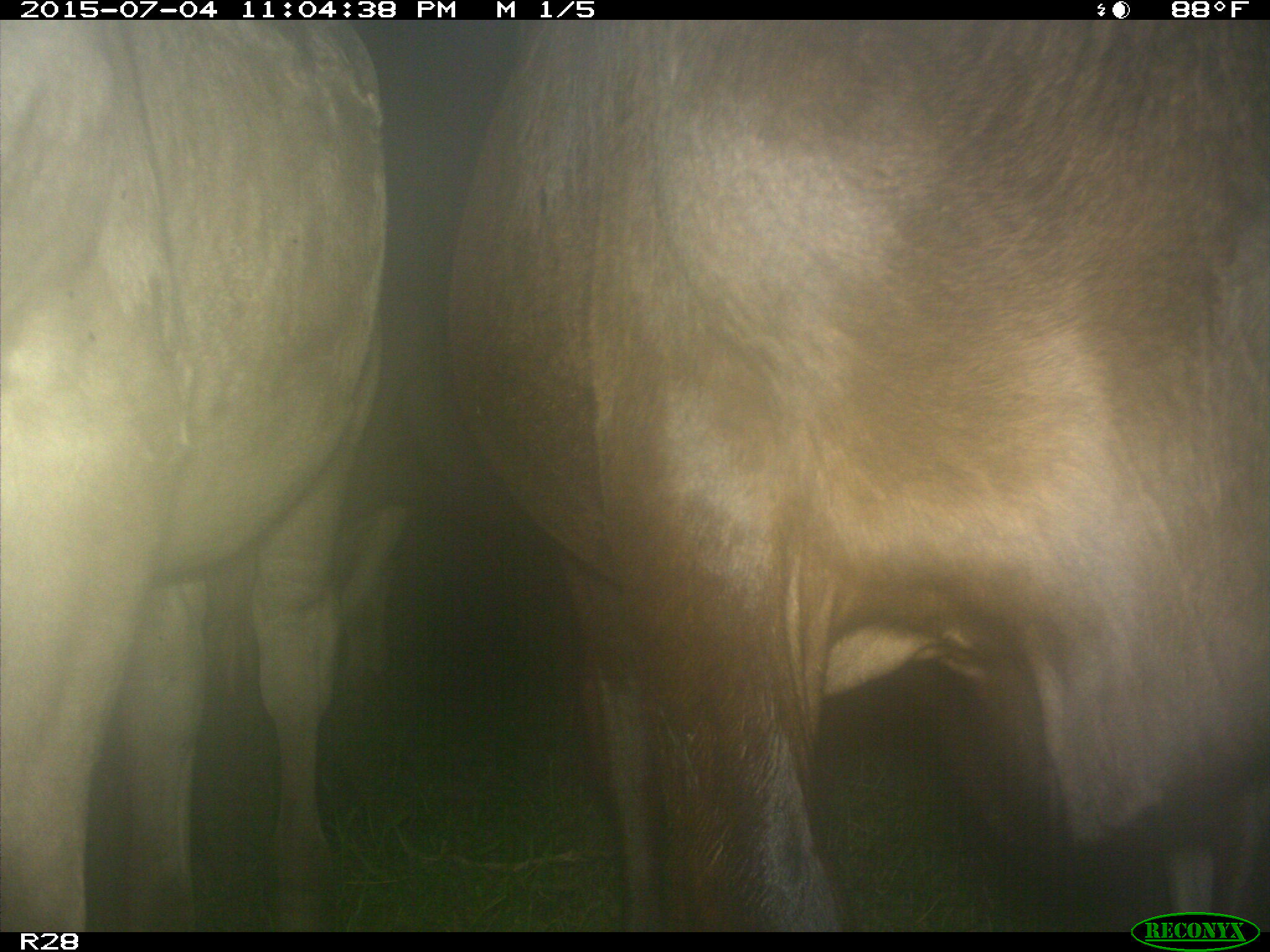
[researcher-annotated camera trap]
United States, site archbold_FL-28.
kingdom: Animalia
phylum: Chordata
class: Mammalia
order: Artiodactyla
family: Bovidae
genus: Bos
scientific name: Bos taurus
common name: domestic cow